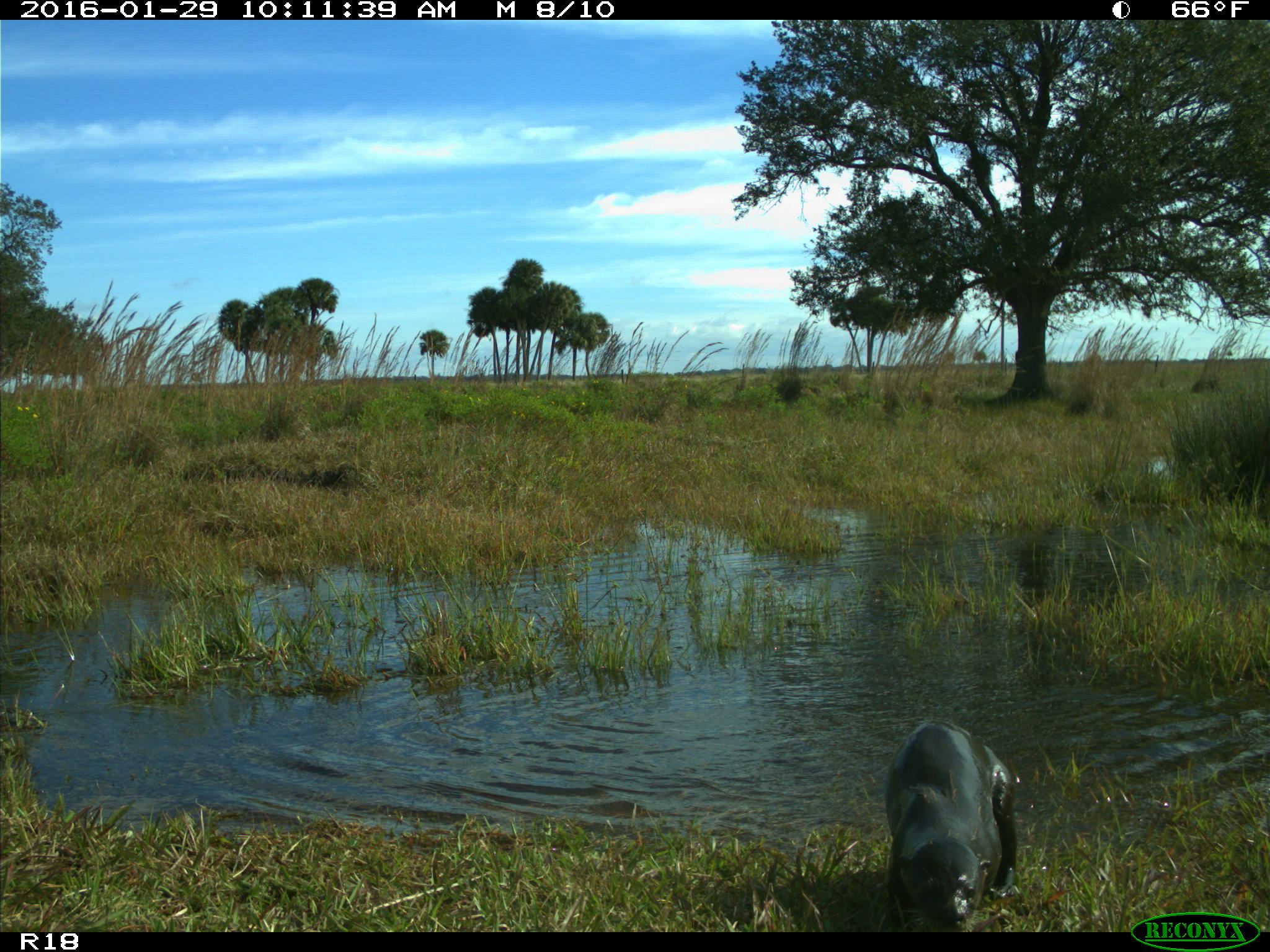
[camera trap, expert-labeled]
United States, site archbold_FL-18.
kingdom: Animalia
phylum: Chordata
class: Mammalia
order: Carnivora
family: Mustelidae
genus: Lontra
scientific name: Lontra canadensis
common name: north american river otter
Lontra canadensis (north american river otter).